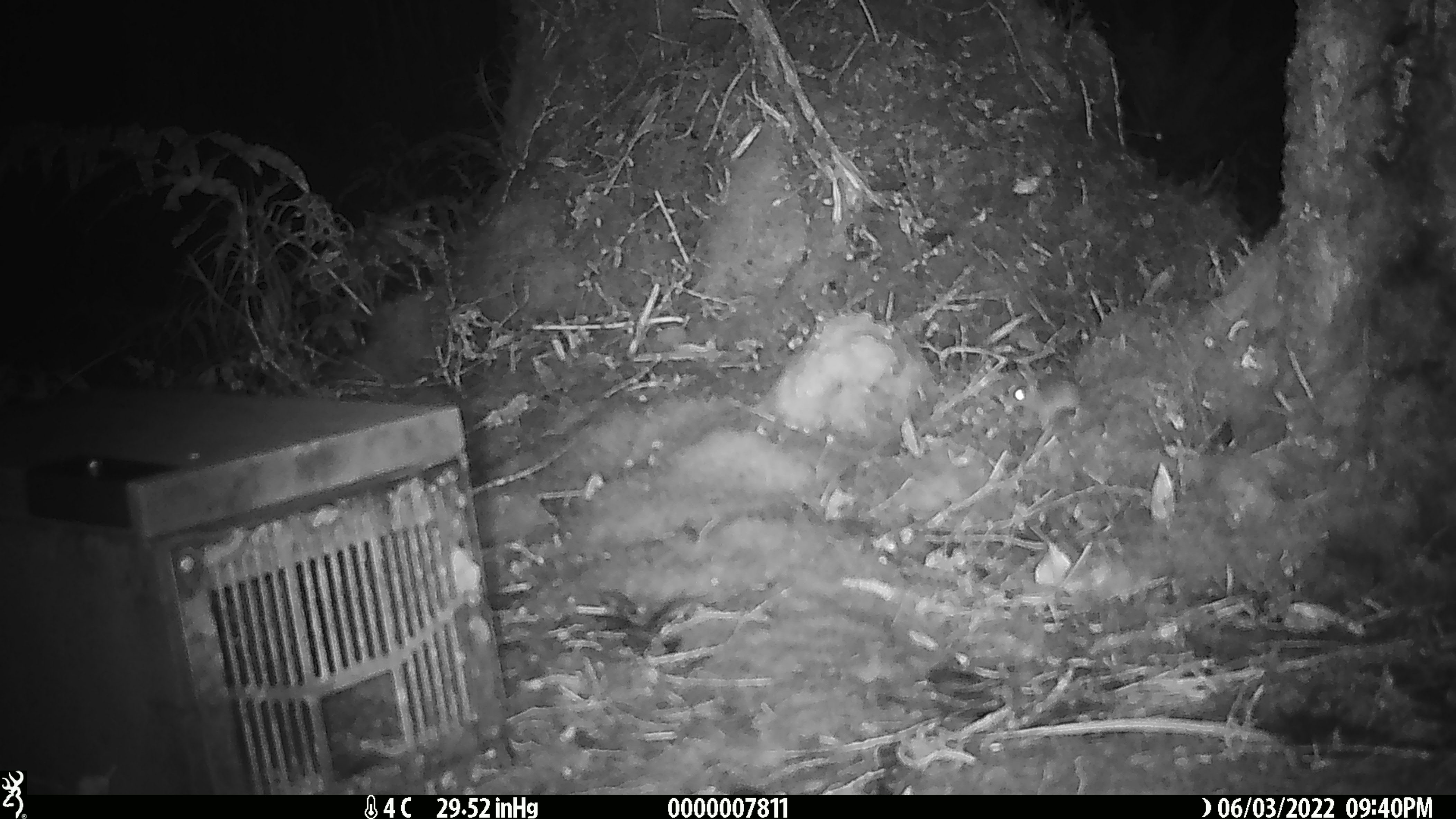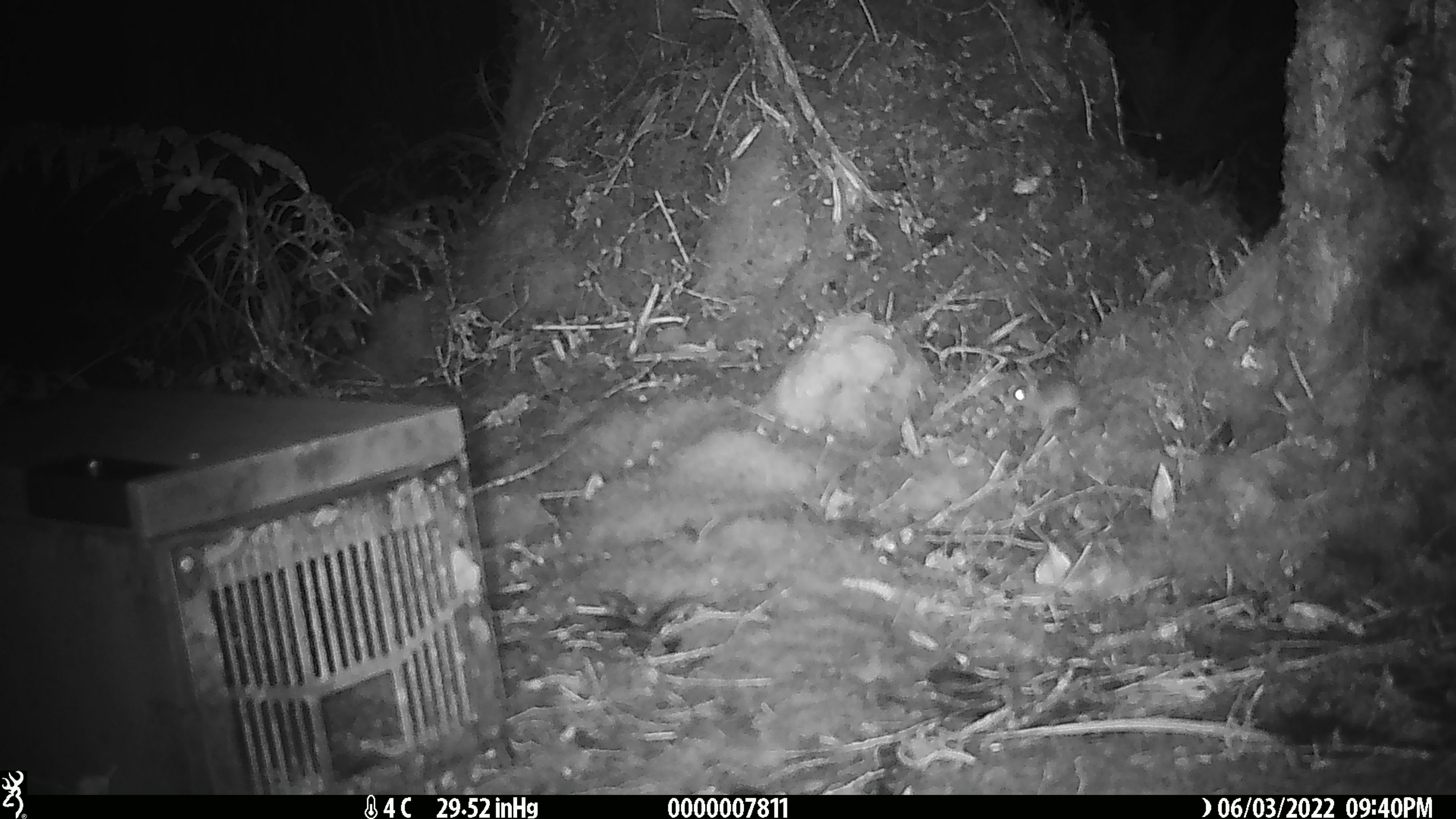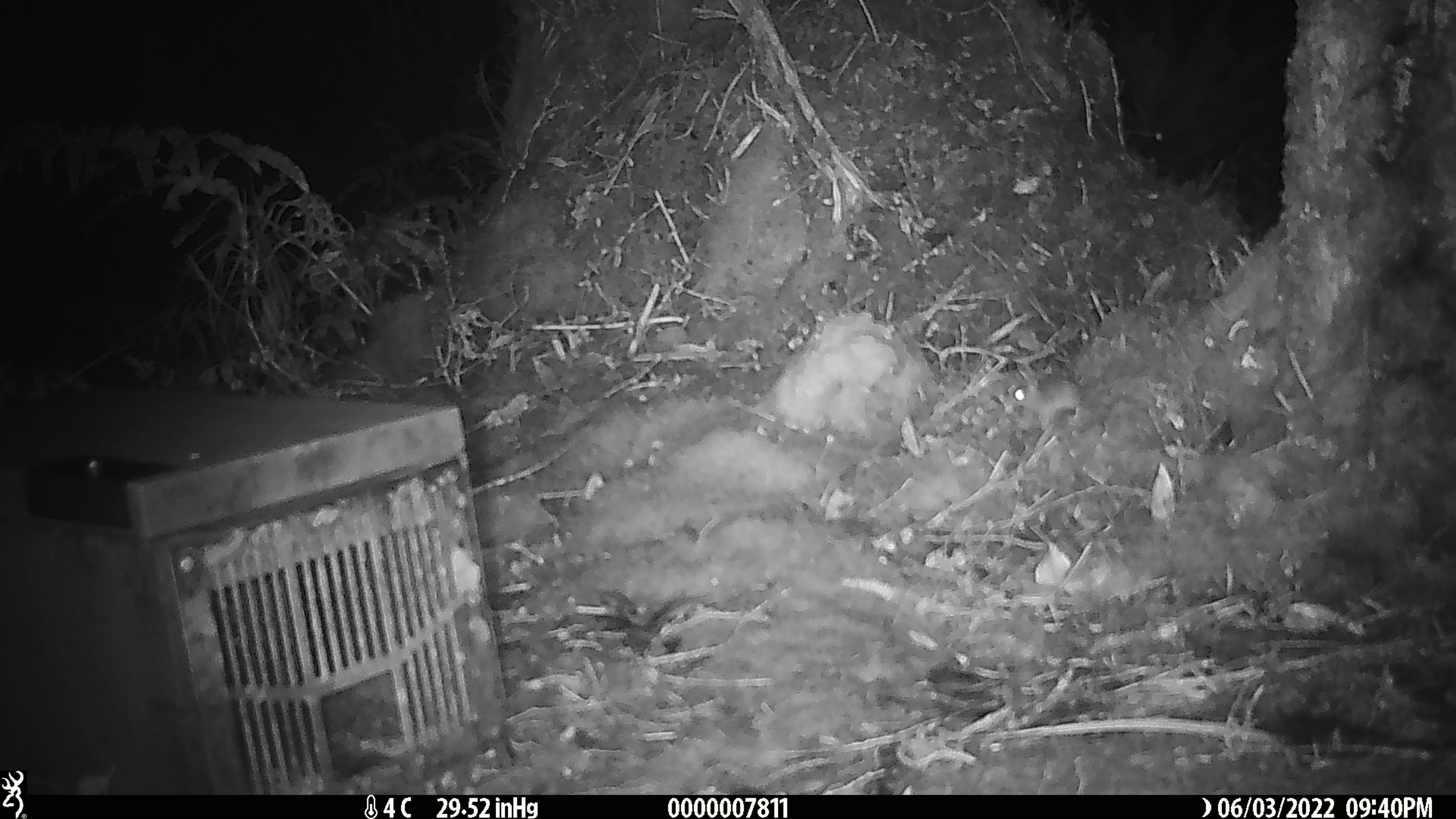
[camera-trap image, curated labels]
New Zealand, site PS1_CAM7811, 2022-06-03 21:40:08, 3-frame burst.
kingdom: Animalia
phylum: Chordata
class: Mammalia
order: Rodentia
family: Muridae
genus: Mus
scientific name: Mus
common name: mouse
Mouse (Mus).